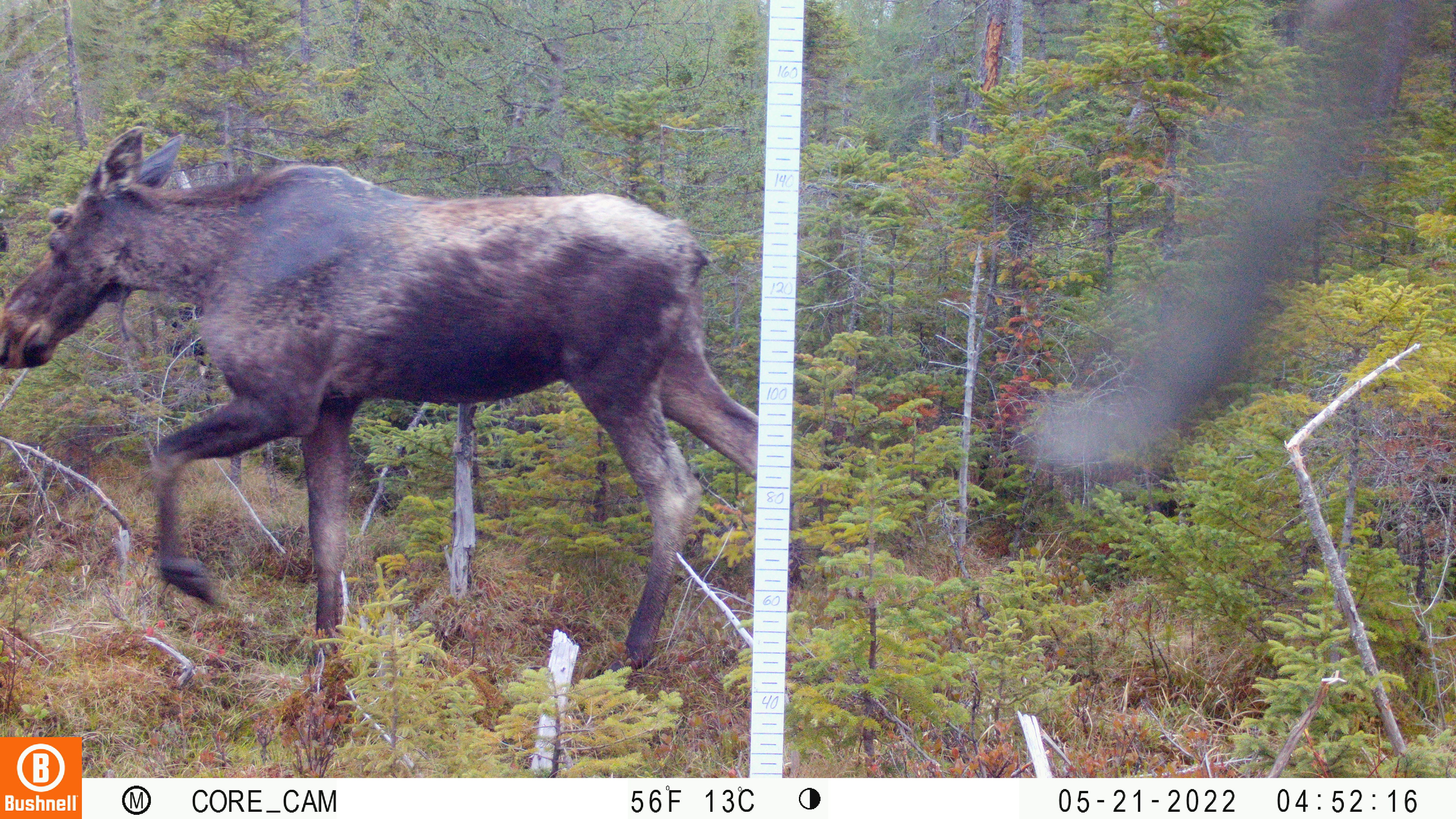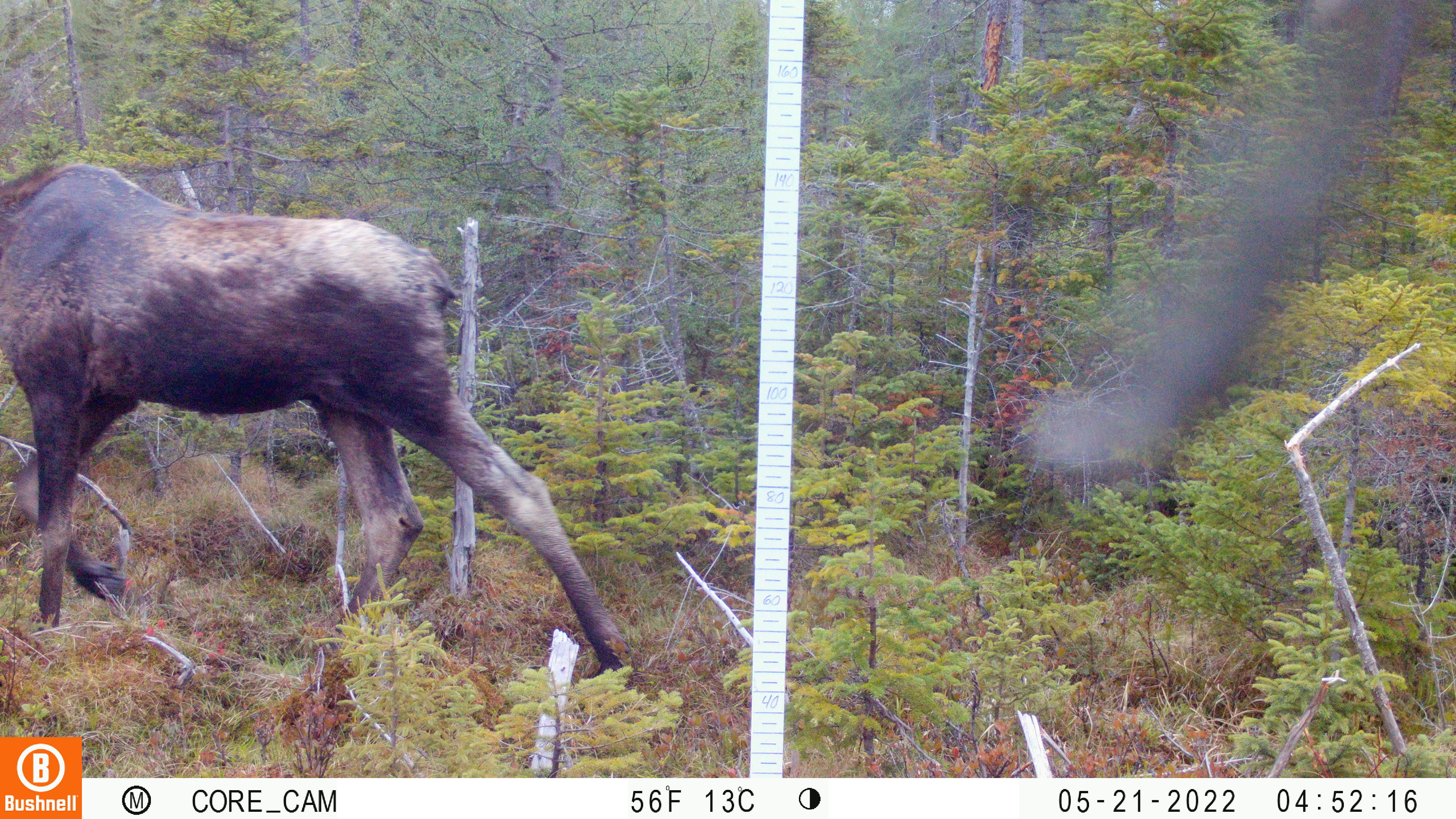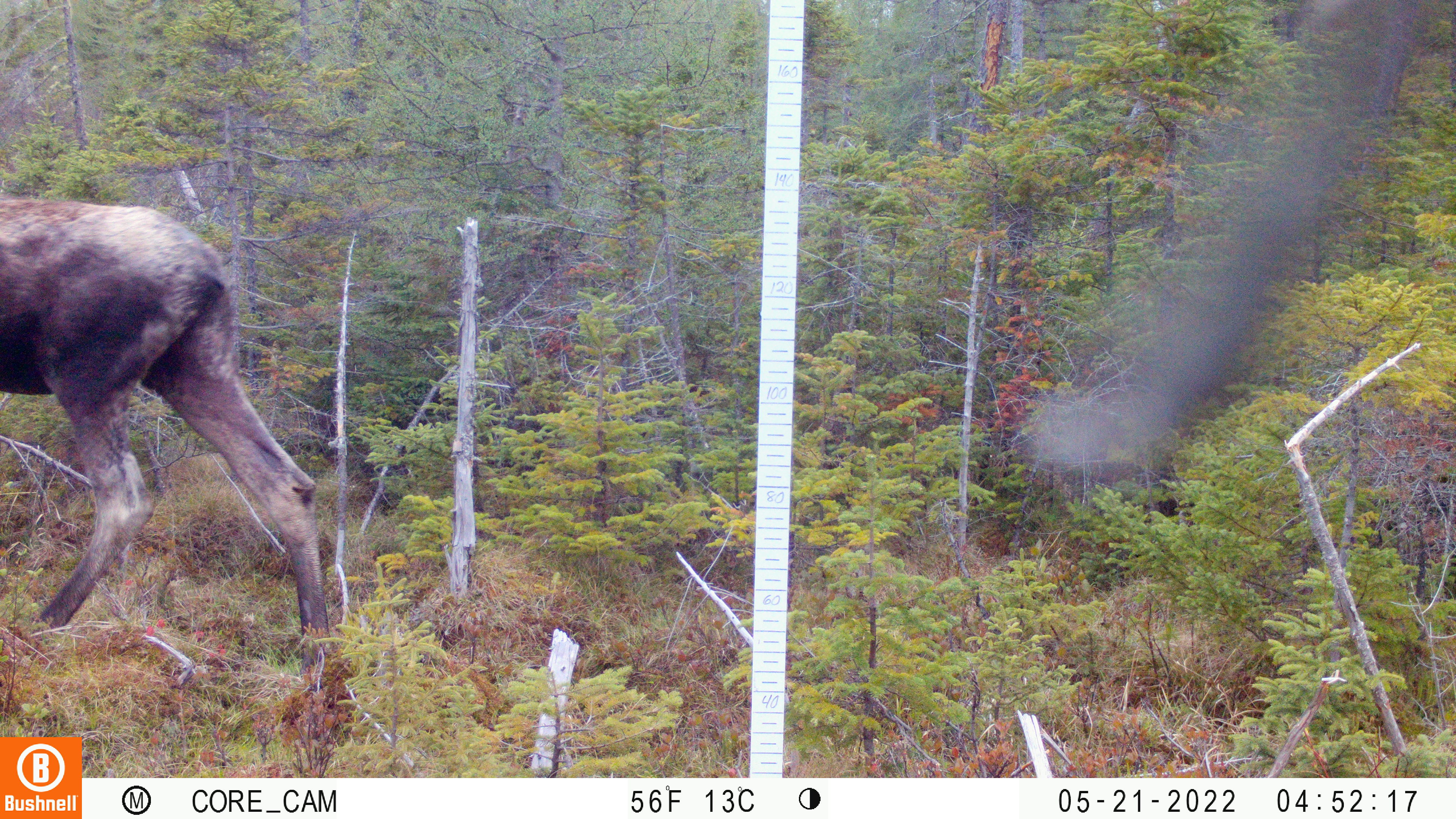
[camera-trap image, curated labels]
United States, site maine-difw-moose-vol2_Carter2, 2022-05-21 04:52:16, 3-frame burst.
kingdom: Animalia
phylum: Chordata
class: Mammalia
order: Artiodactyla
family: Cervidae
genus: Alces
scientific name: Alces alces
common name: moose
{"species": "moose (Alces alces)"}